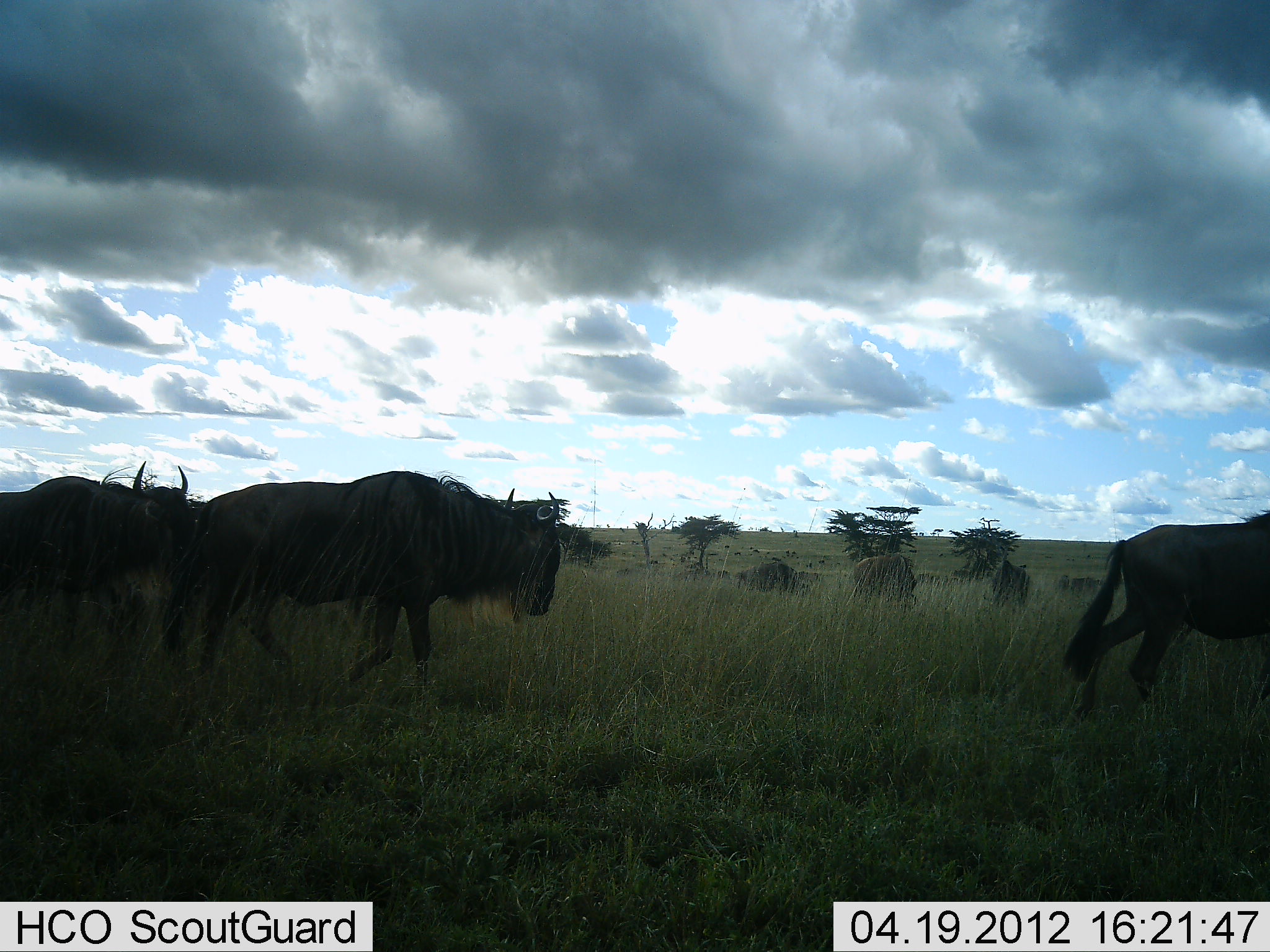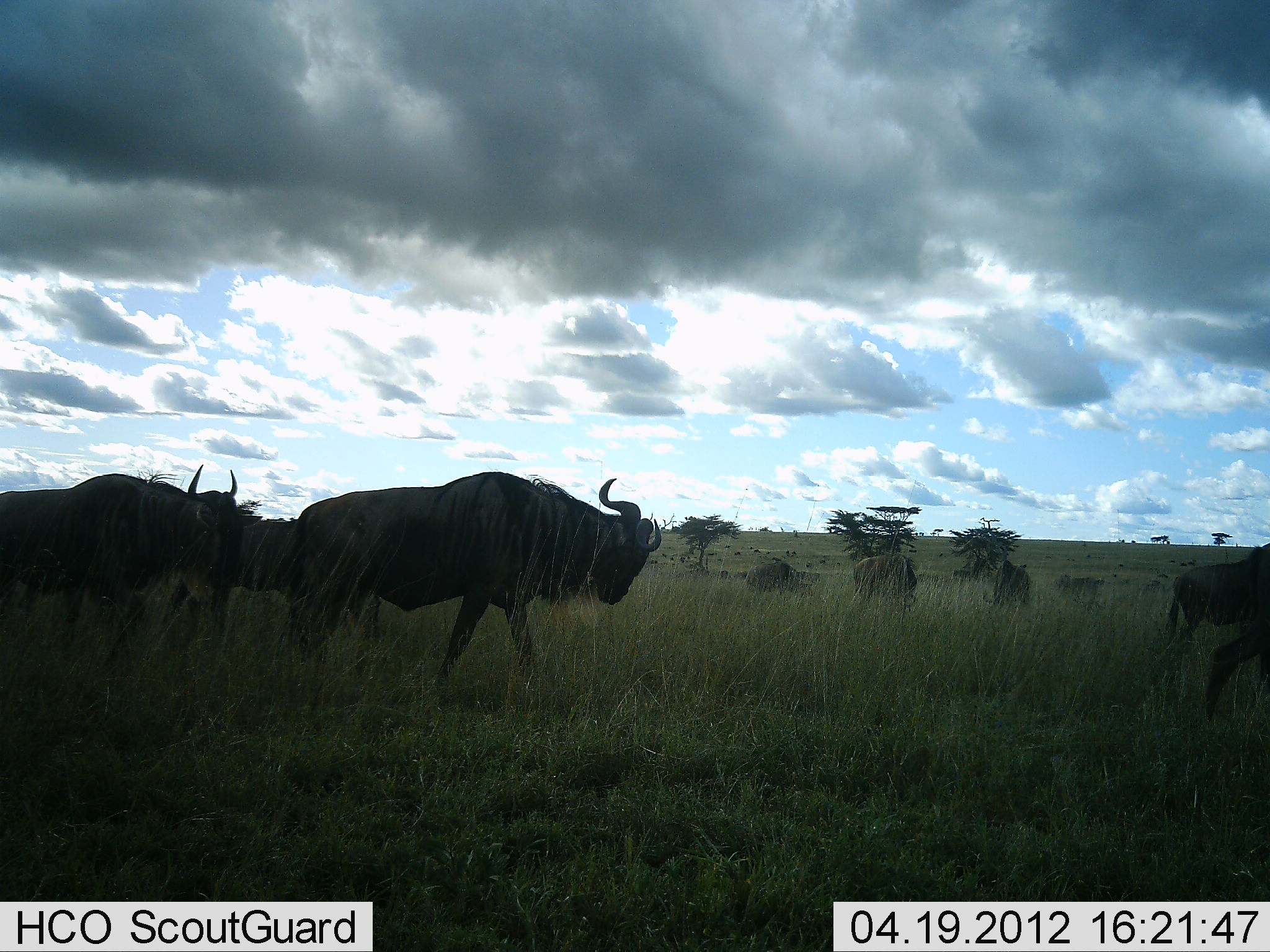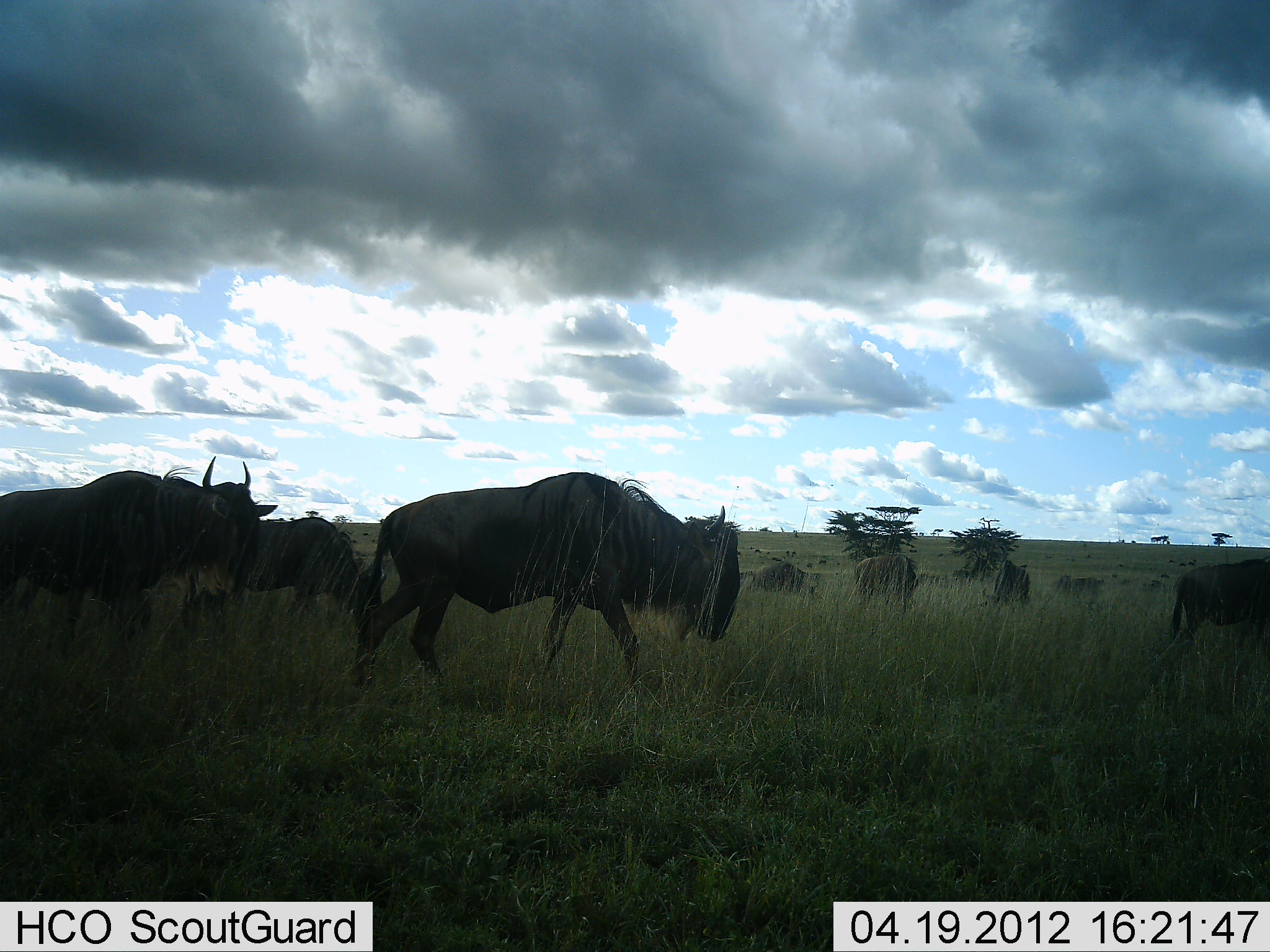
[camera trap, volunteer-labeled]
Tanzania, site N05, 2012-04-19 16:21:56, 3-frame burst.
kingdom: Animalia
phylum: Chordata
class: Mammalia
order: Artiodactyla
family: Bovidae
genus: Connochaetes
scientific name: Connochaetes taurinus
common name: blue wildebeest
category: wildebeest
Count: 8.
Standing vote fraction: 19%.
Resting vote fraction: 0%.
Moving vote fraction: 96%.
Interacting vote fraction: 0%.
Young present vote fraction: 4%.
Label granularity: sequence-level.